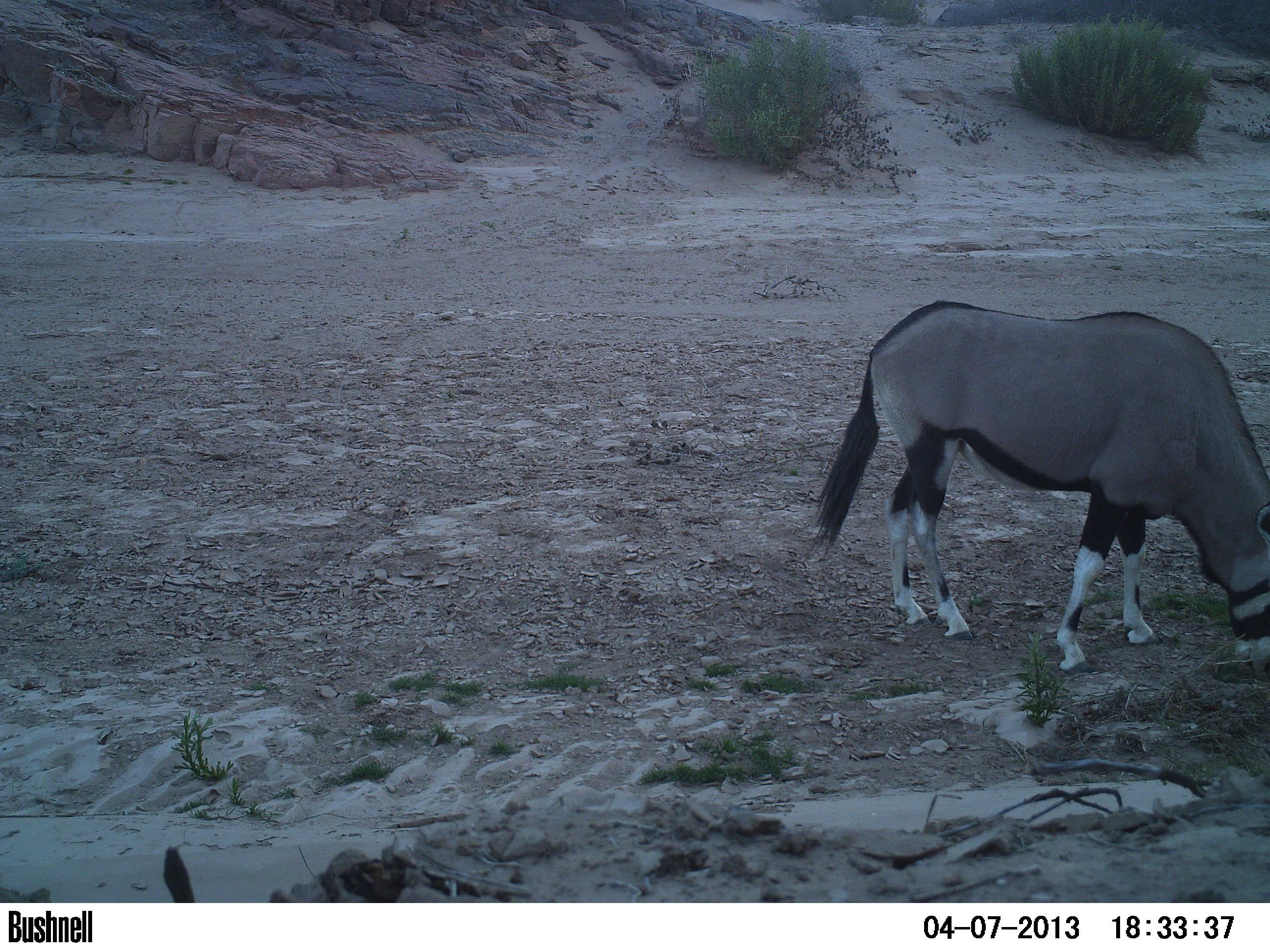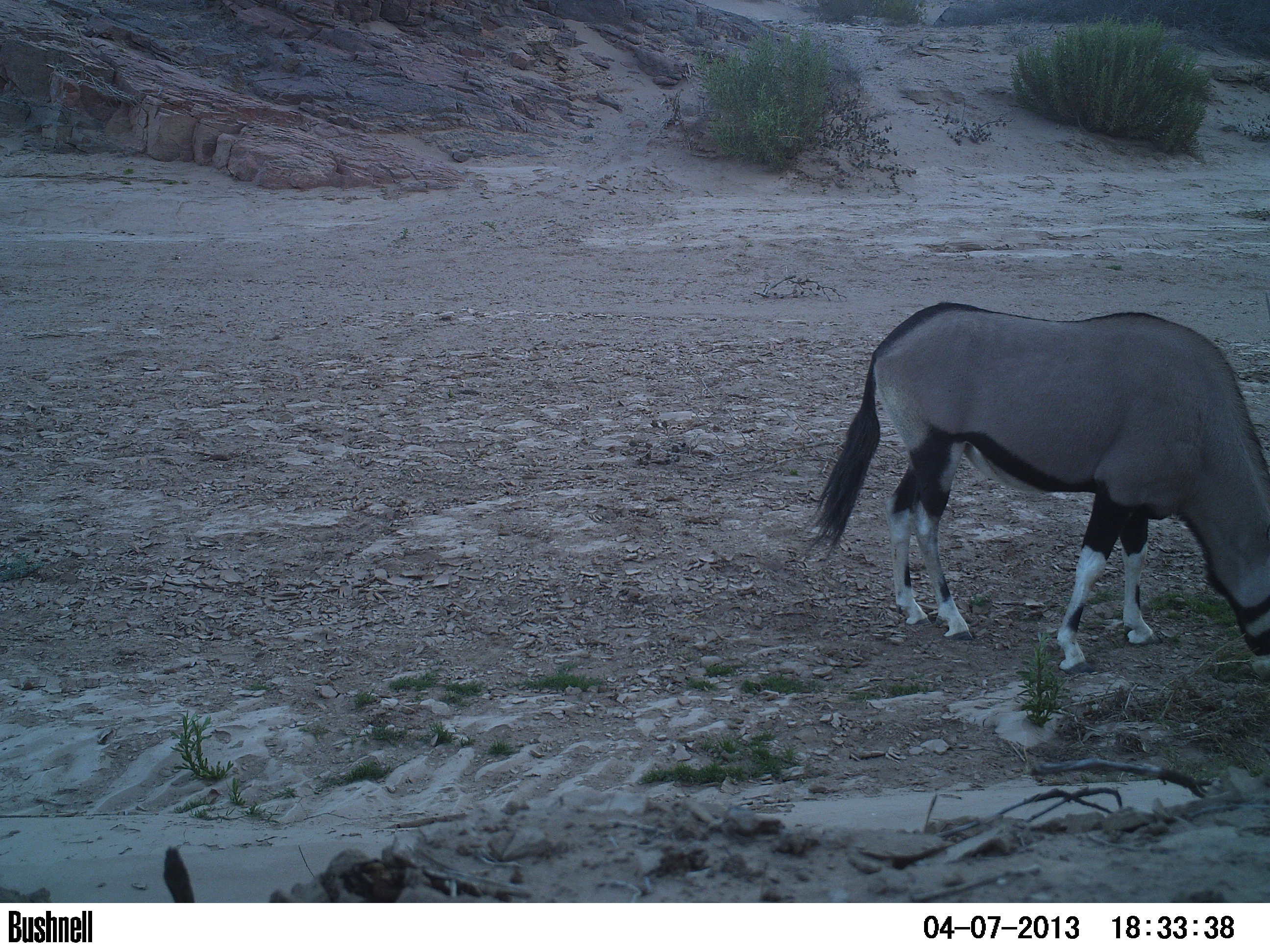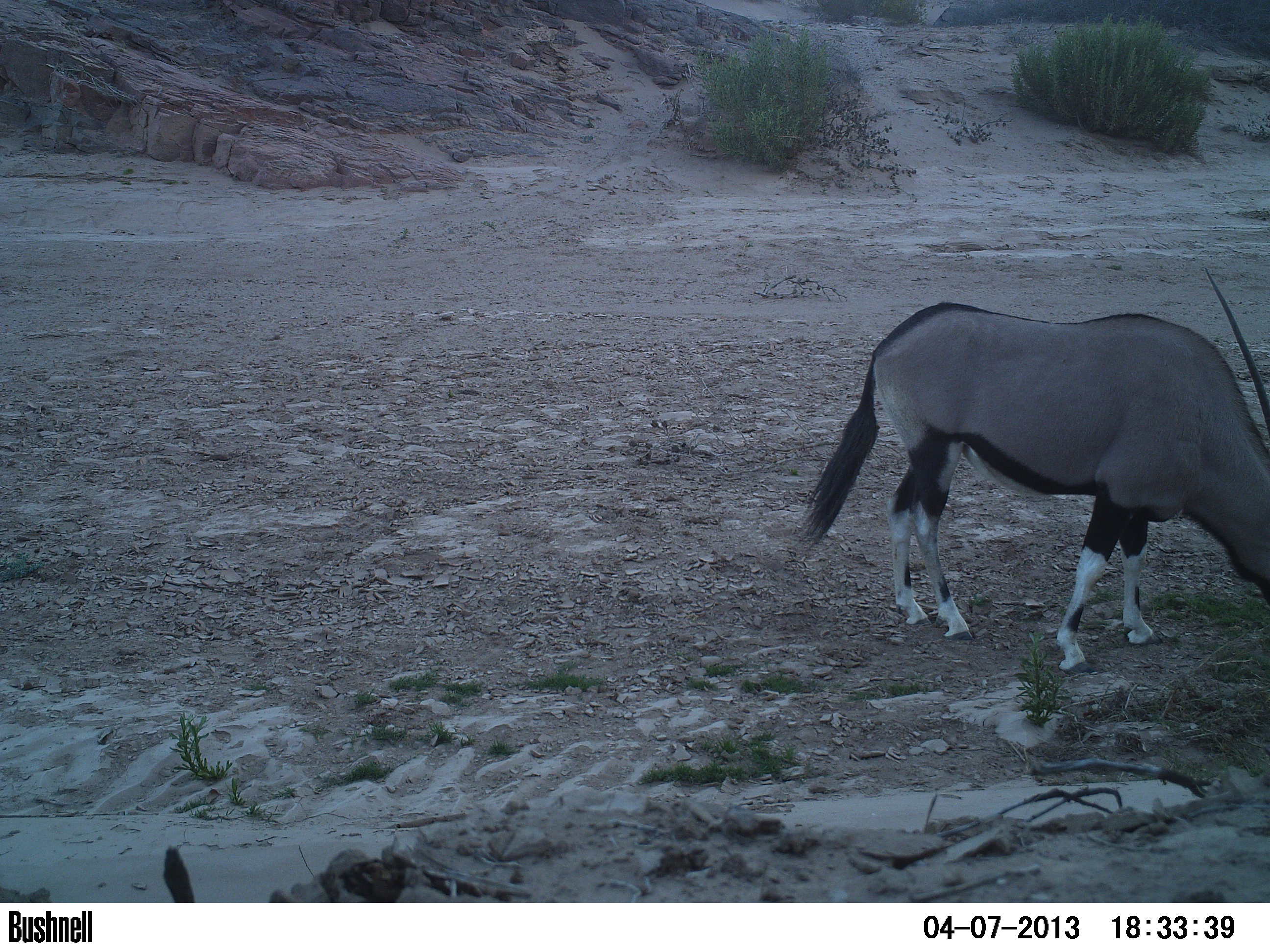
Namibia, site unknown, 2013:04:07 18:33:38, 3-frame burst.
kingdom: Animalia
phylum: Chordata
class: Mammalia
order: Artiodactyla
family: Bovidae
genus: Oryx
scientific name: Oryx gazella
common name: gemsbok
Oryx gazella (gemsbok).